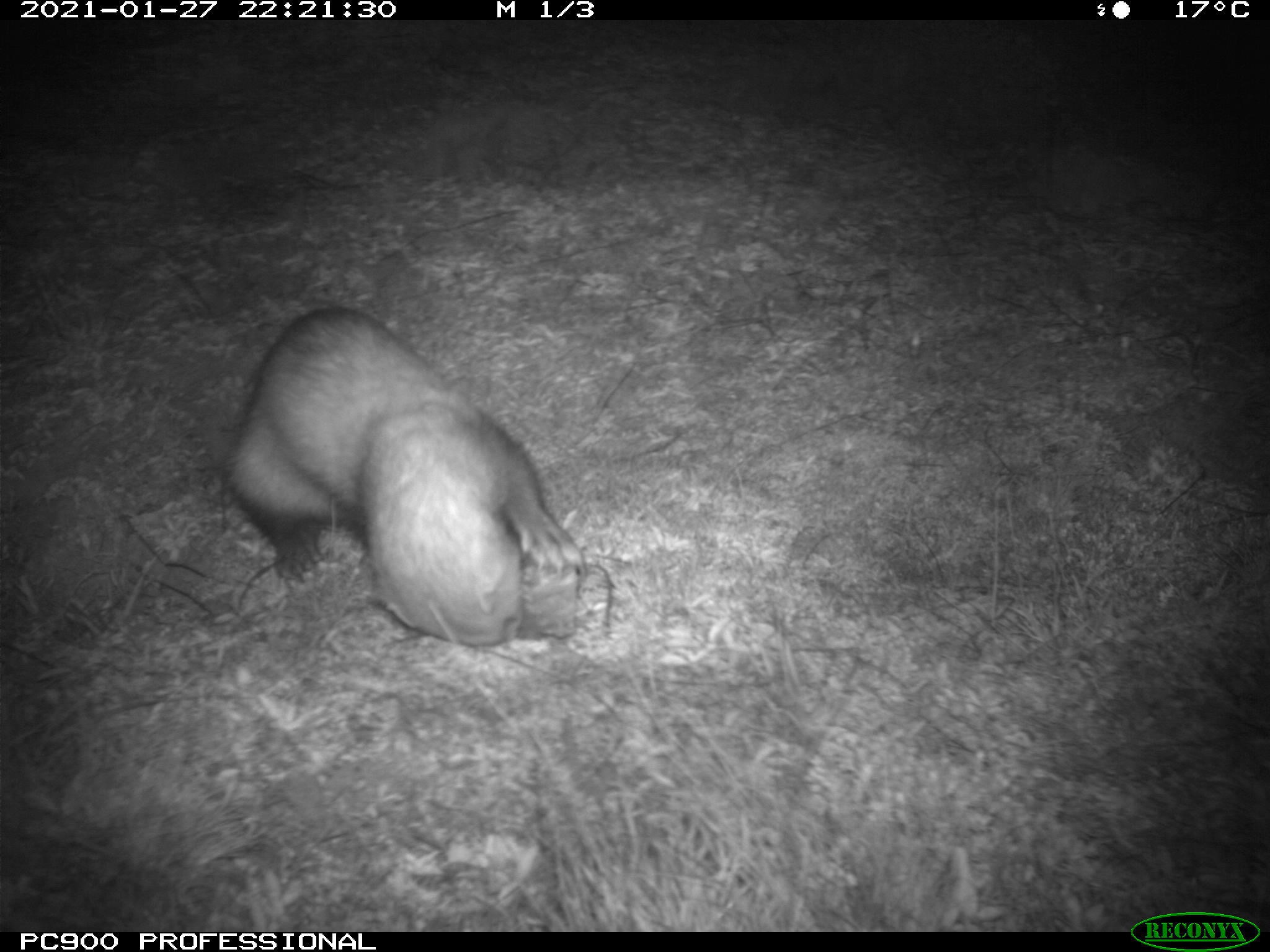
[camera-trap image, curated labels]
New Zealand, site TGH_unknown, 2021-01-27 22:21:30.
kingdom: Animalia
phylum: Chordata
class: Mammalia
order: Carnivora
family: Mustelidae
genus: Mustela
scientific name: Mustela furo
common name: ferret